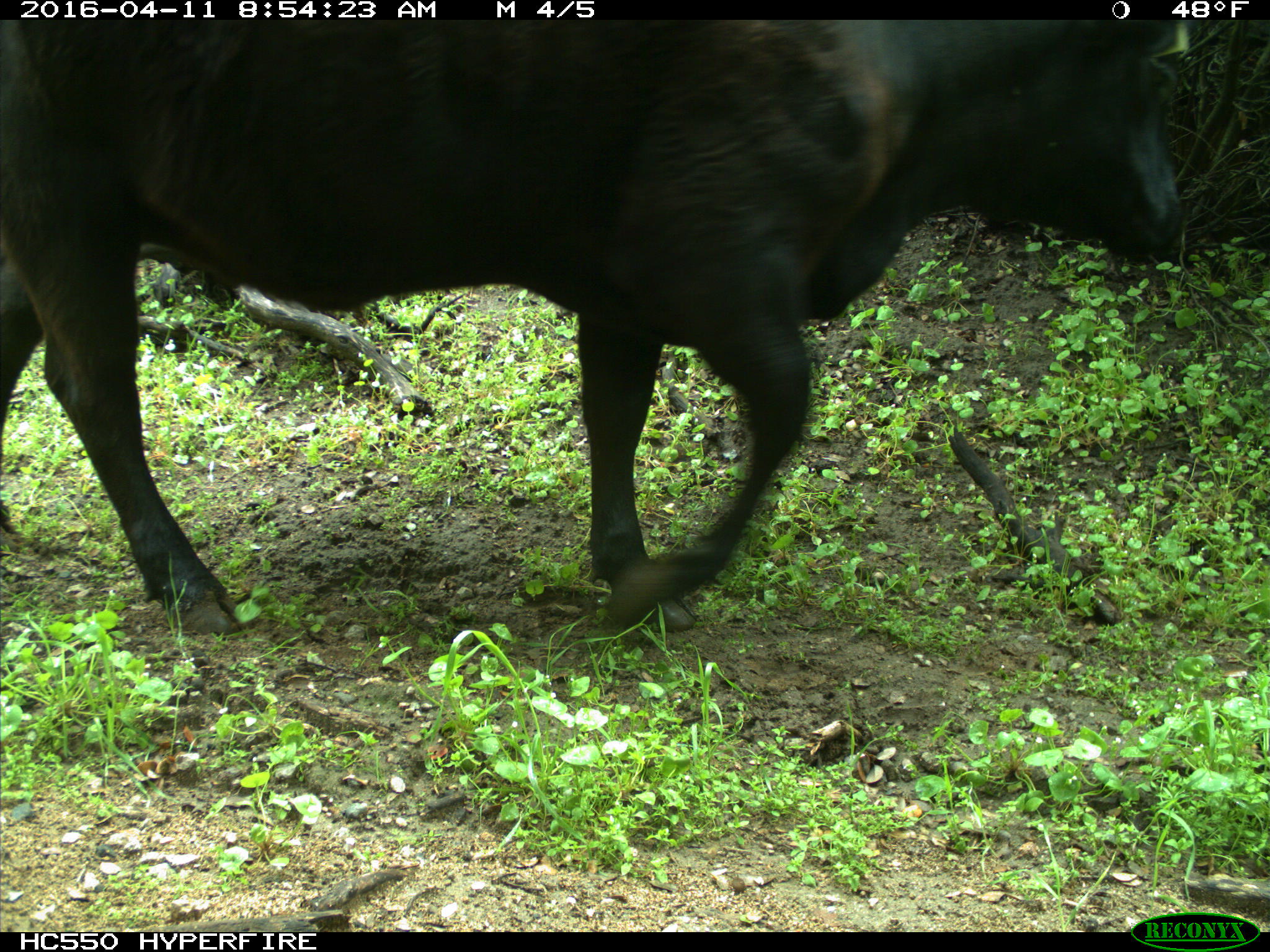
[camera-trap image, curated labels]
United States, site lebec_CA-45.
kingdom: Animalia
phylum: Chordata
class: Mammalia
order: Artiodactyla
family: Bovidae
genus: Bos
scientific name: Bos taurus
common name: domestic cow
Bos taurus (domestic cow).